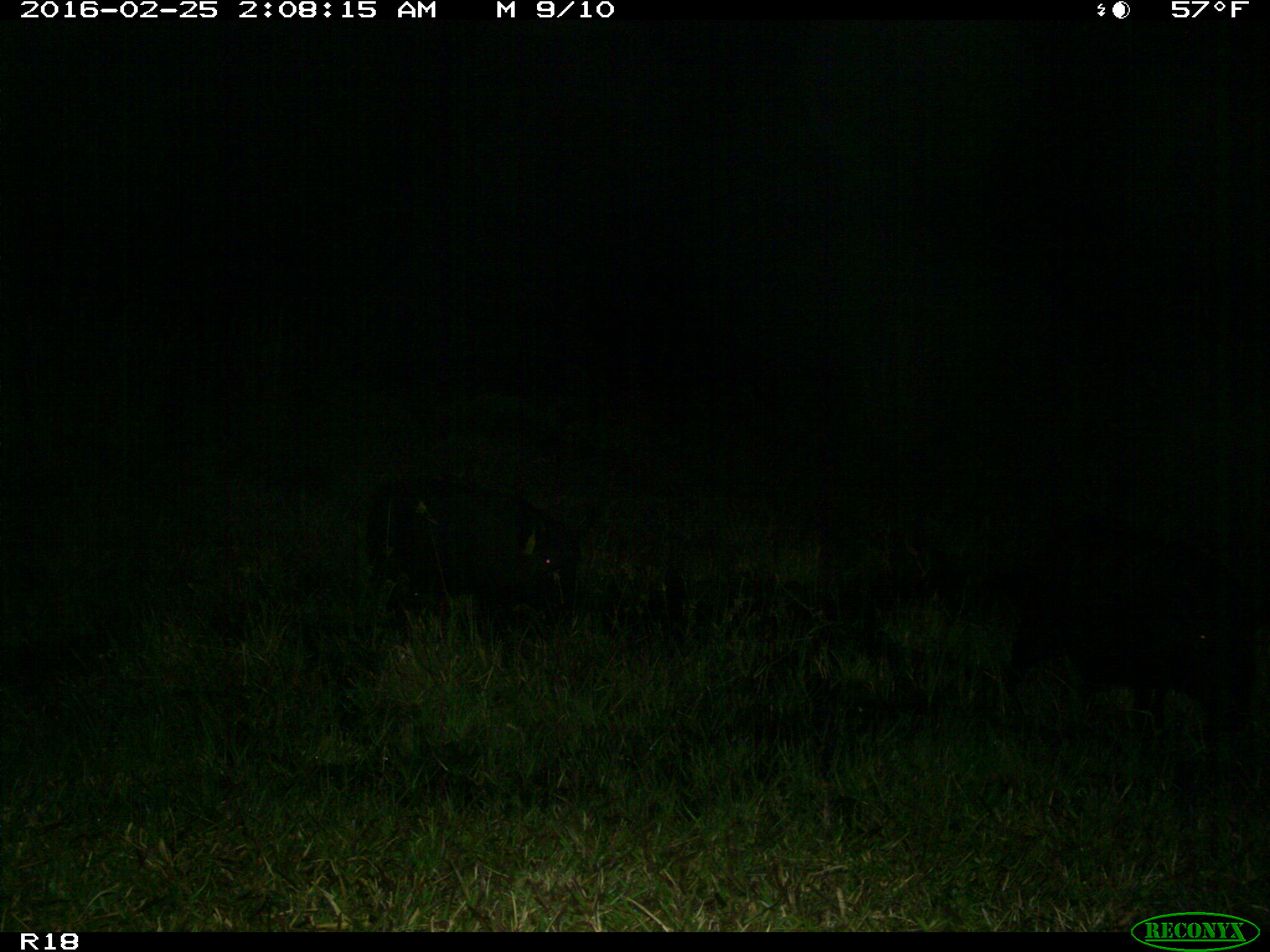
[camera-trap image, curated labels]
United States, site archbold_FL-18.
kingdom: Animalia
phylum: Chordata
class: Mammalia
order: Artiodactyla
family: Suidae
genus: Sus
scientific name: Sus scrofa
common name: wild boar